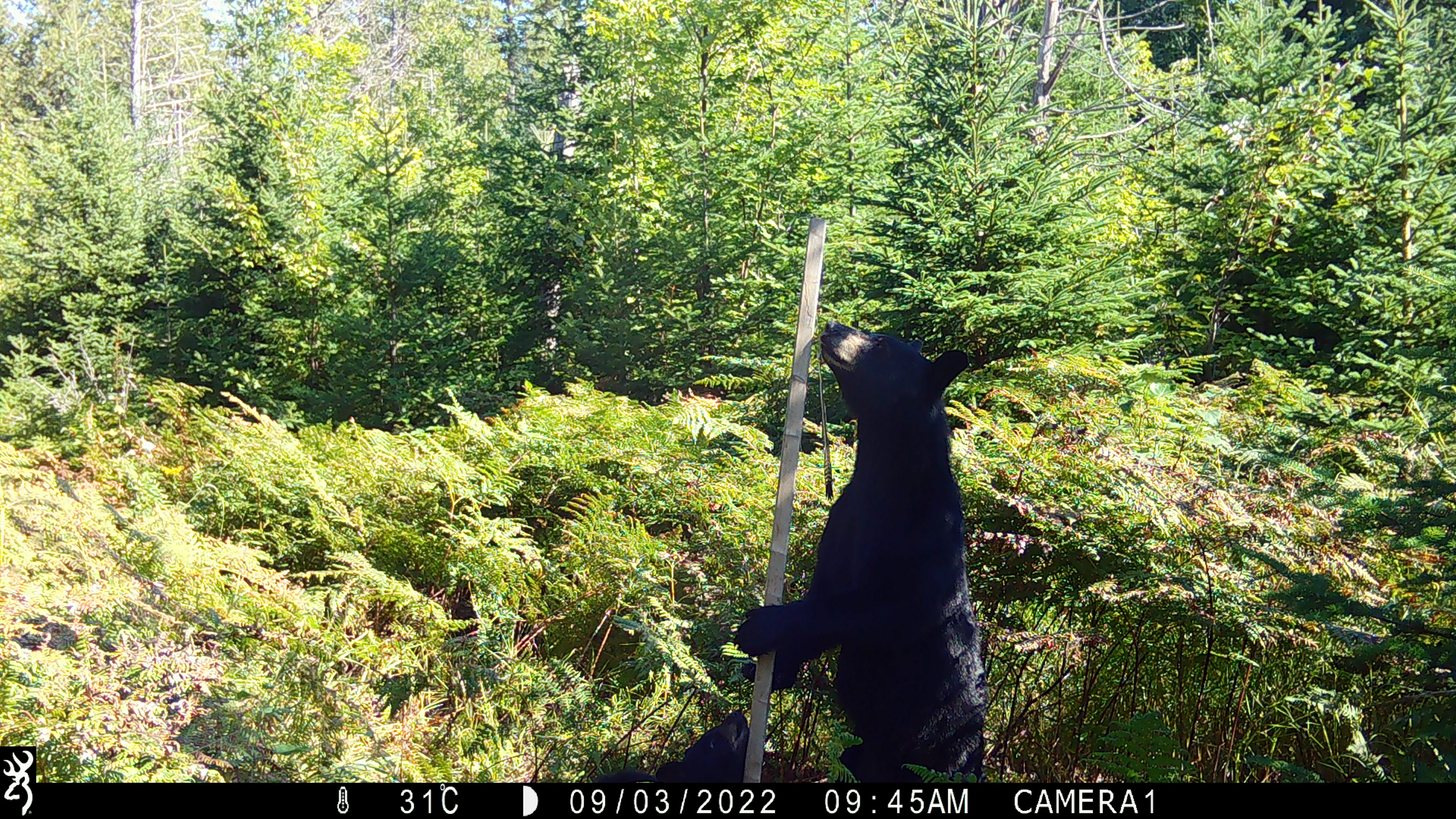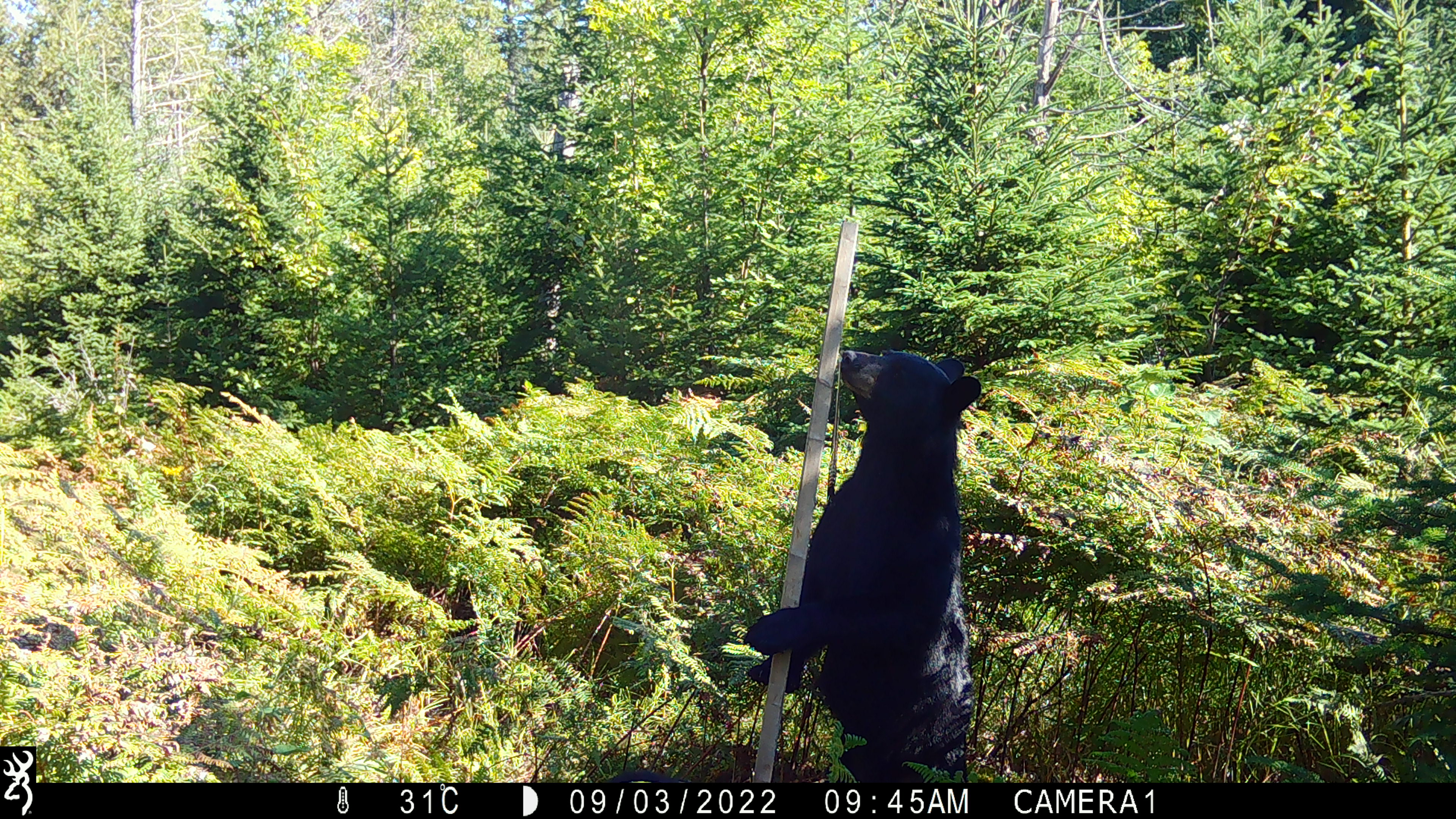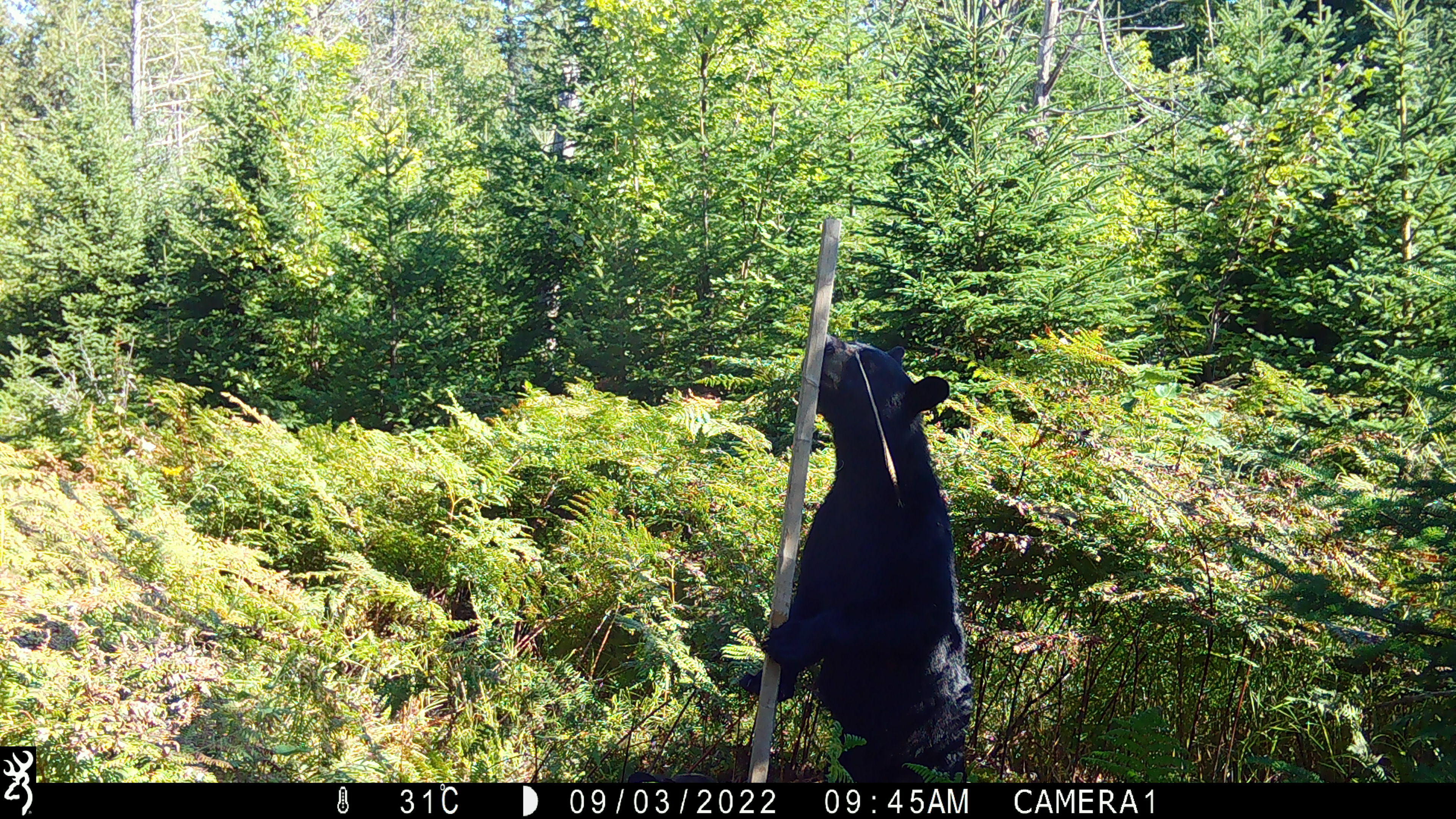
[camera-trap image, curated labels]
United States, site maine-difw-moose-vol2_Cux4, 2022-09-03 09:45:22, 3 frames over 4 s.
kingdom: Animalia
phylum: Chordata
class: Mammalia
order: Carnivora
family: Ursidae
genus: Ursus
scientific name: Ursus americanus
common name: black bear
Black bear (Ursus americanus).